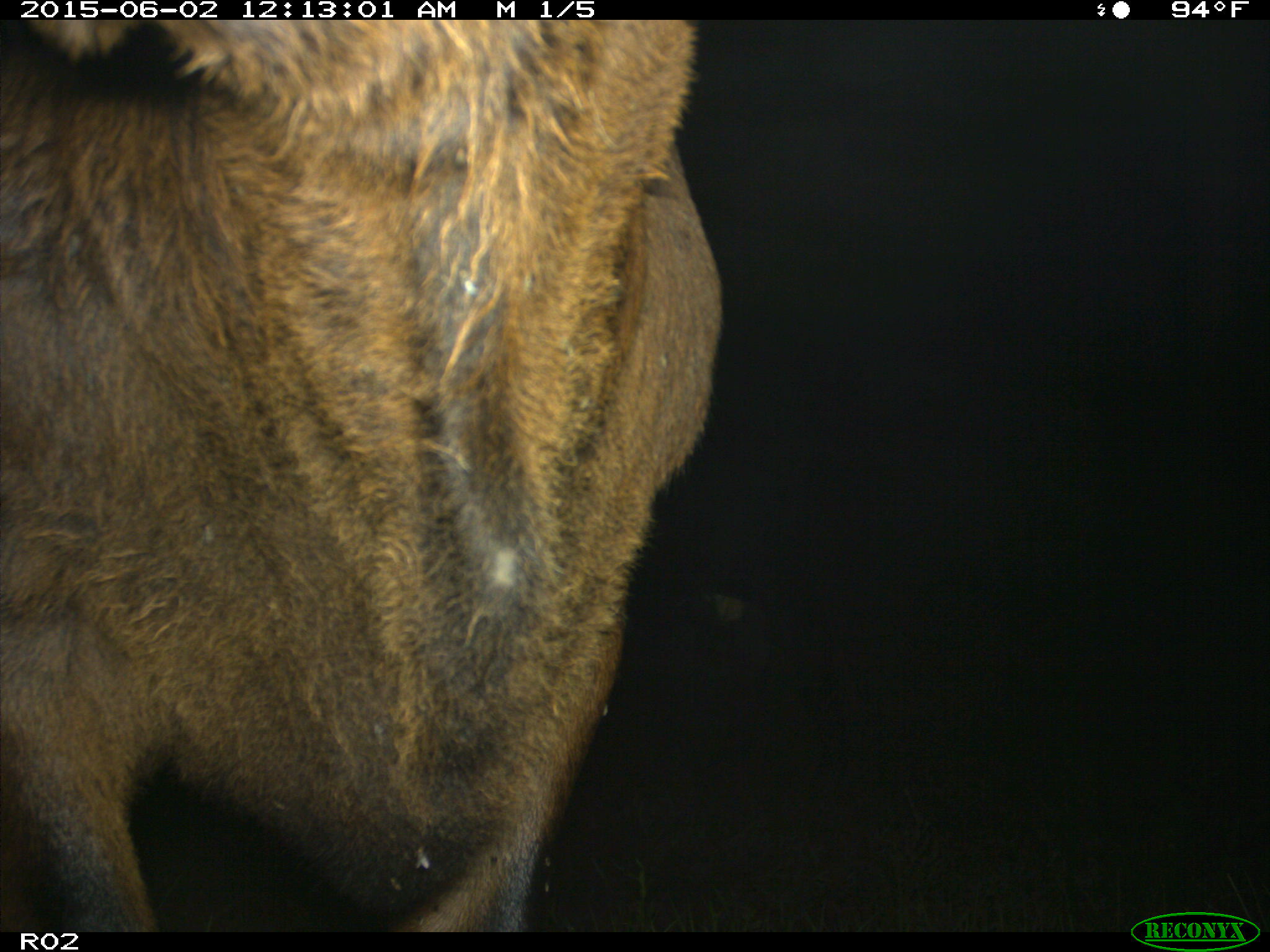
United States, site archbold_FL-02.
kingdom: Animalia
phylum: Chordata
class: Mammalia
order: Artiodactyla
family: Bovidae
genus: Bos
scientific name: Bos taurus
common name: domestic cow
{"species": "Bos taurus (domestic cow)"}